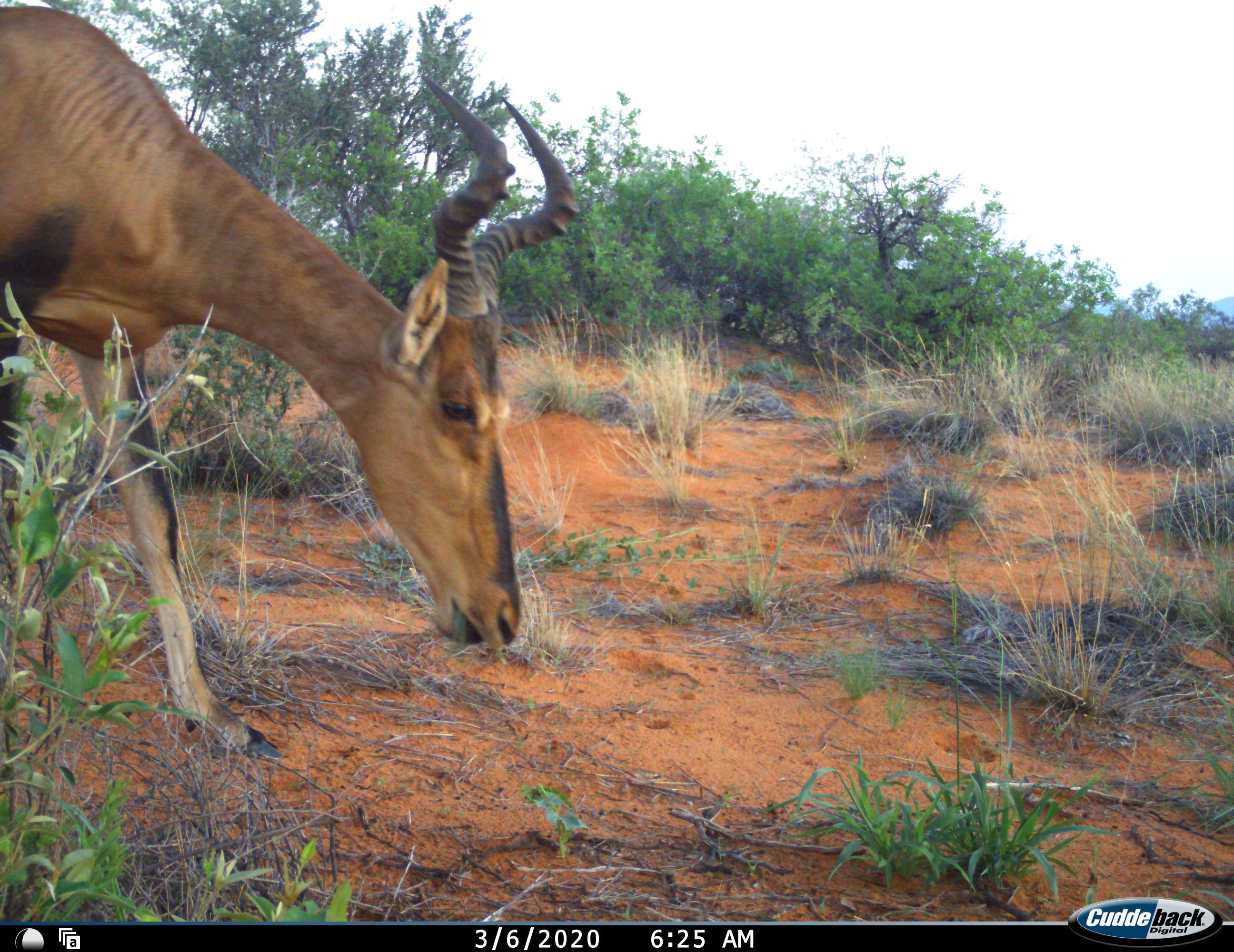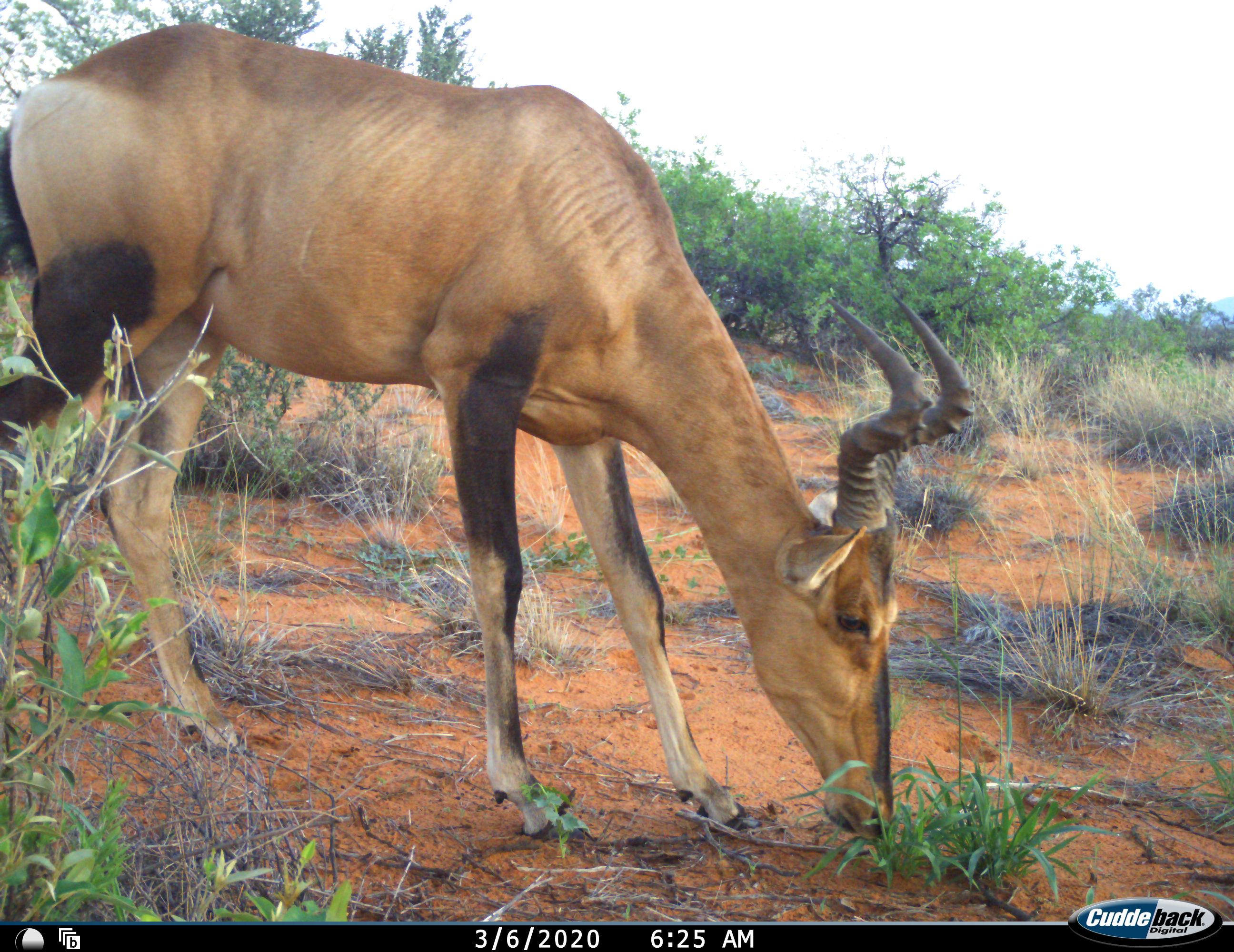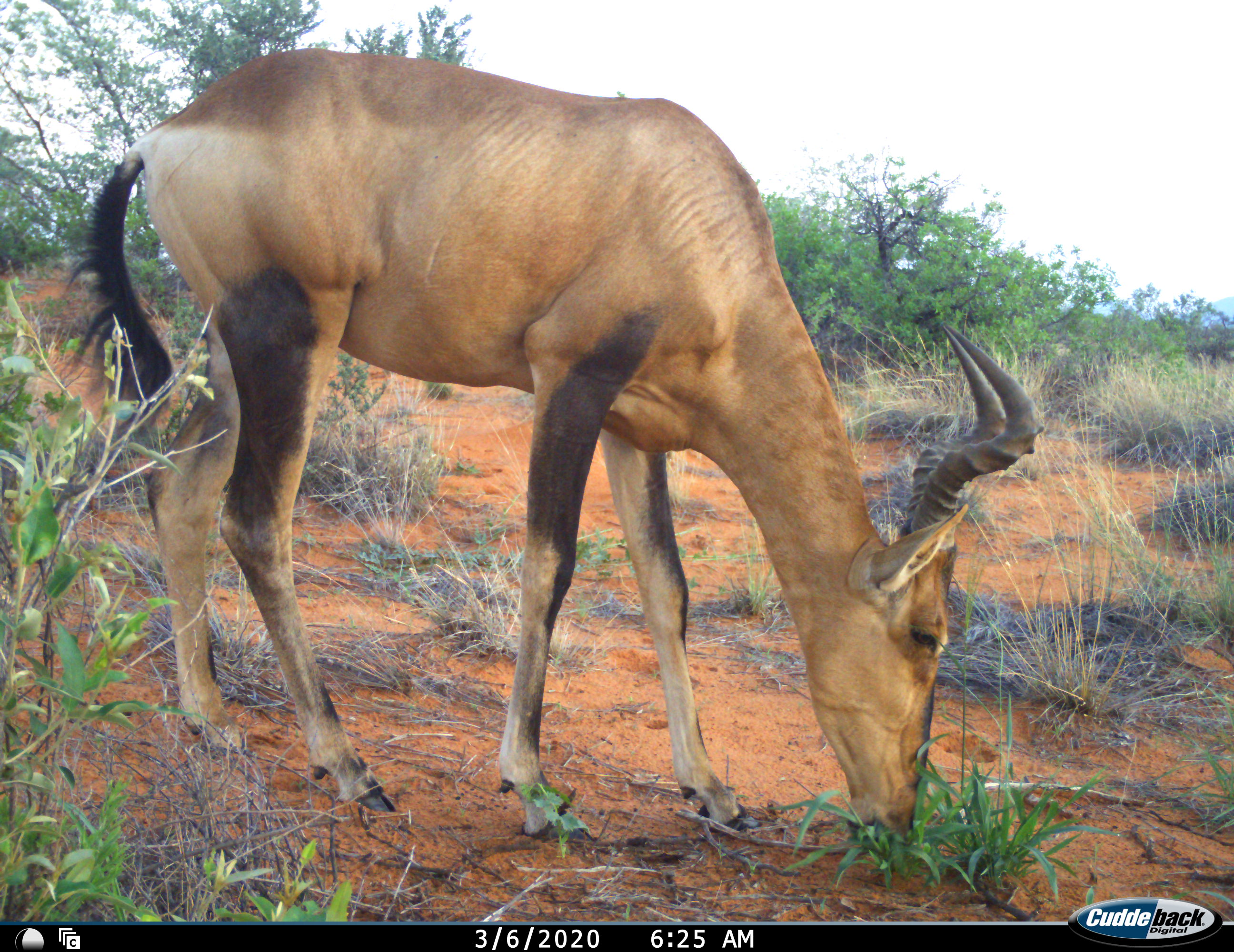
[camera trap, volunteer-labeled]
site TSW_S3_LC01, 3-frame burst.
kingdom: Animalia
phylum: Chordata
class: Mammalia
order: Artiodactyla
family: Bovidae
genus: Alcelaphus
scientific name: Alcelaphus buselaphus caama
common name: red hartebeest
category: hartebeestred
Hartebeestred (red hartebeest) (Alcelaphus buselaphus caama), count 1. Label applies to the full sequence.